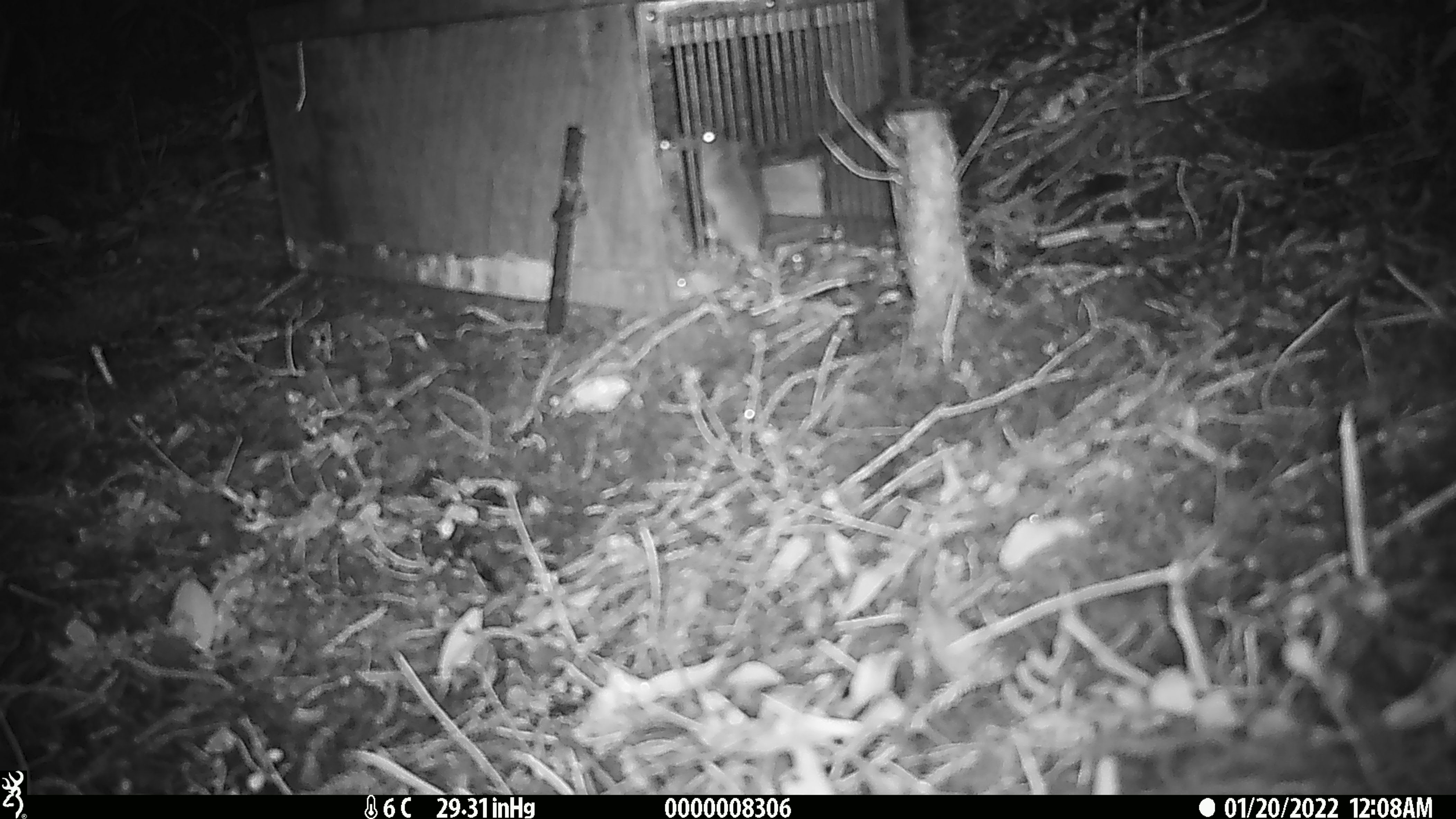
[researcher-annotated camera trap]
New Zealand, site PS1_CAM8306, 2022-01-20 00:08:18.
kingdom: Animalia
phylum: Chordata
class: Mammalia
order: Rodentia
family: Muridae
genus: Mus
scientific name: Mus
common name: mouse